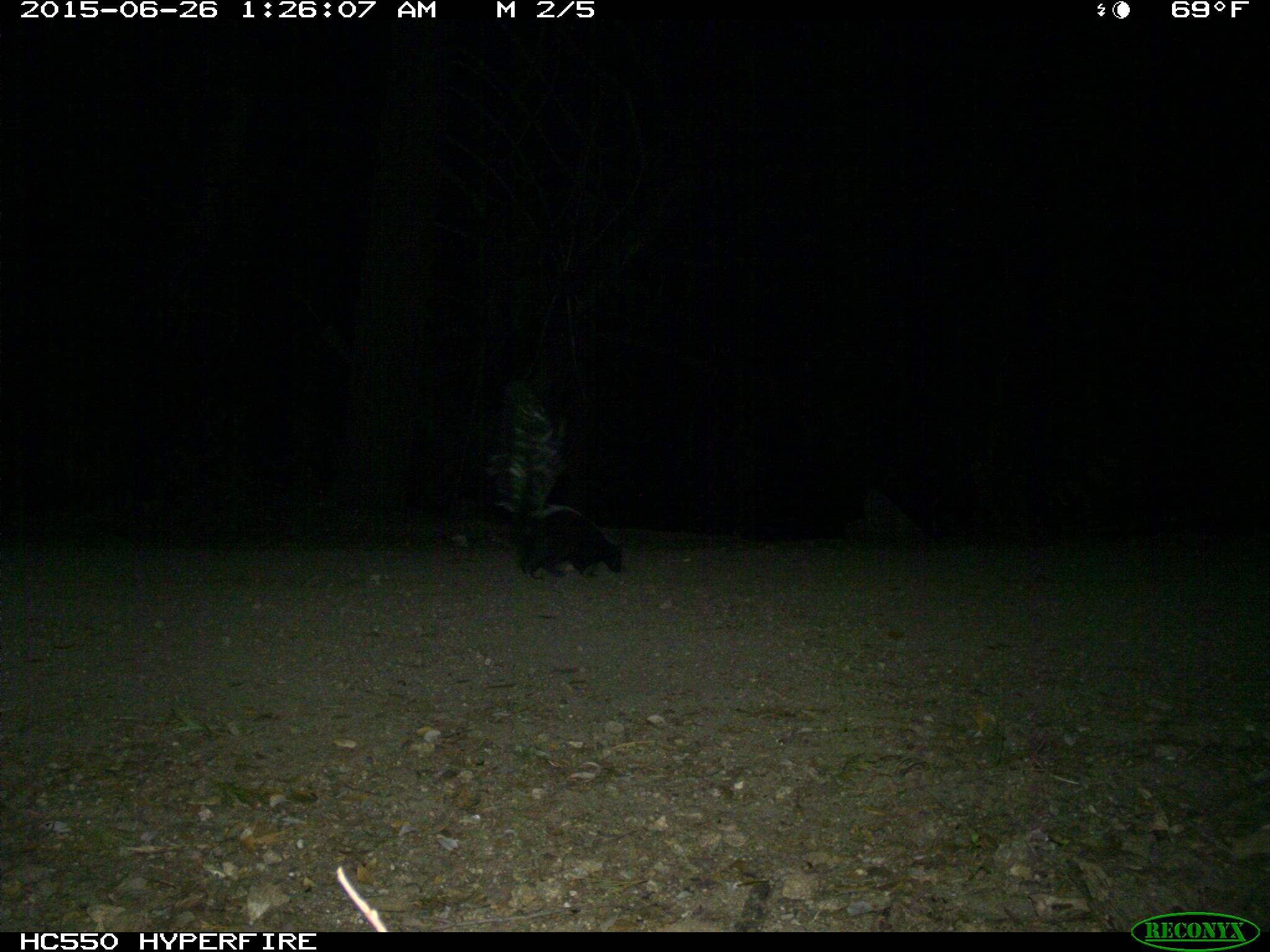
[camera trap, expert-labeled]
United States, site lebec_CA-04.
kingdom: Animalia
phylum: Chordata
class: Mammalia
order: Carnivora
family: Mephitidae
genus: Mephitis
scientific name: Mephitis mephitis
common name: striped skunk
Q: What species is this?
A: Mephitis mephitis (striped skunk).